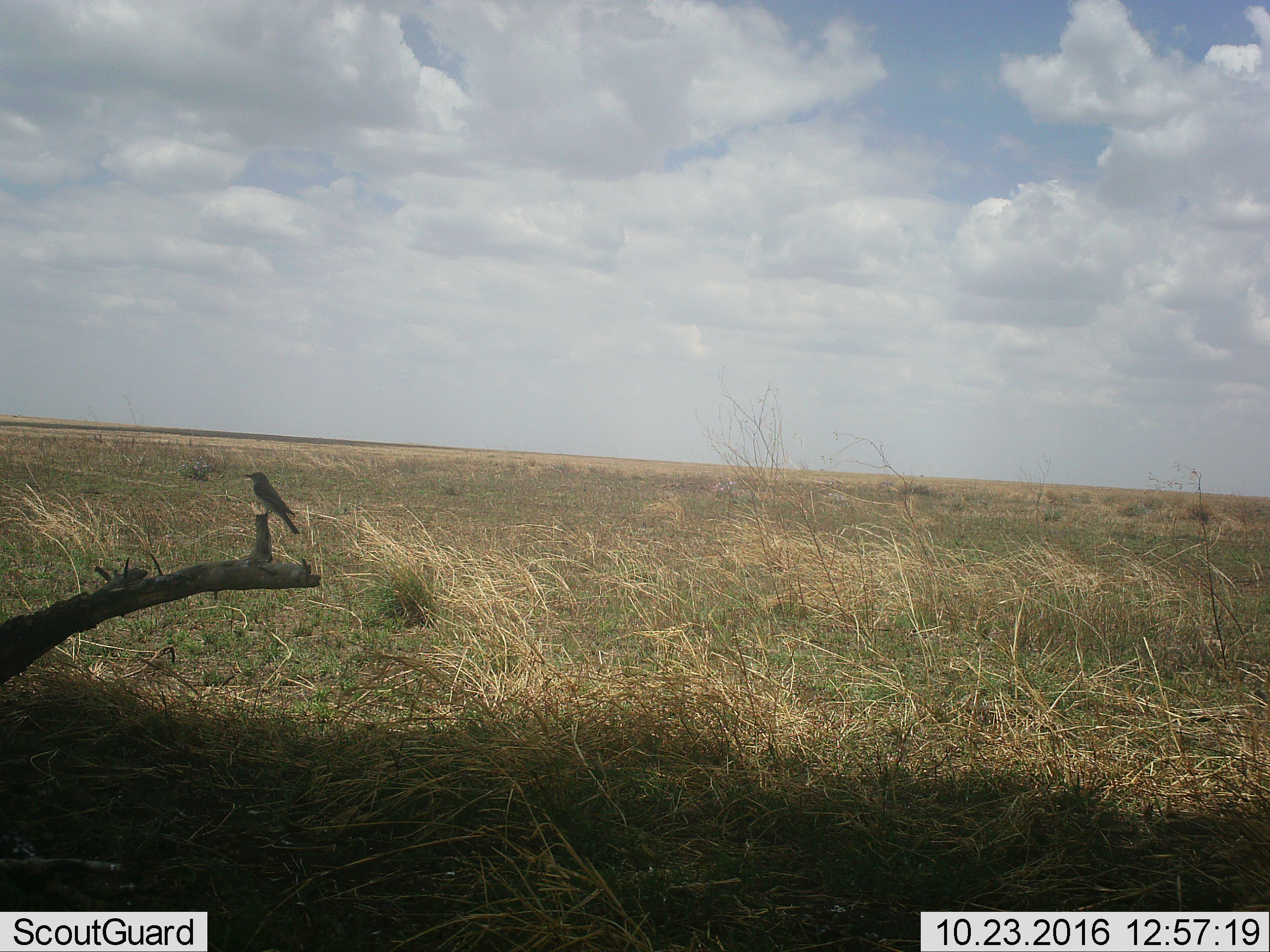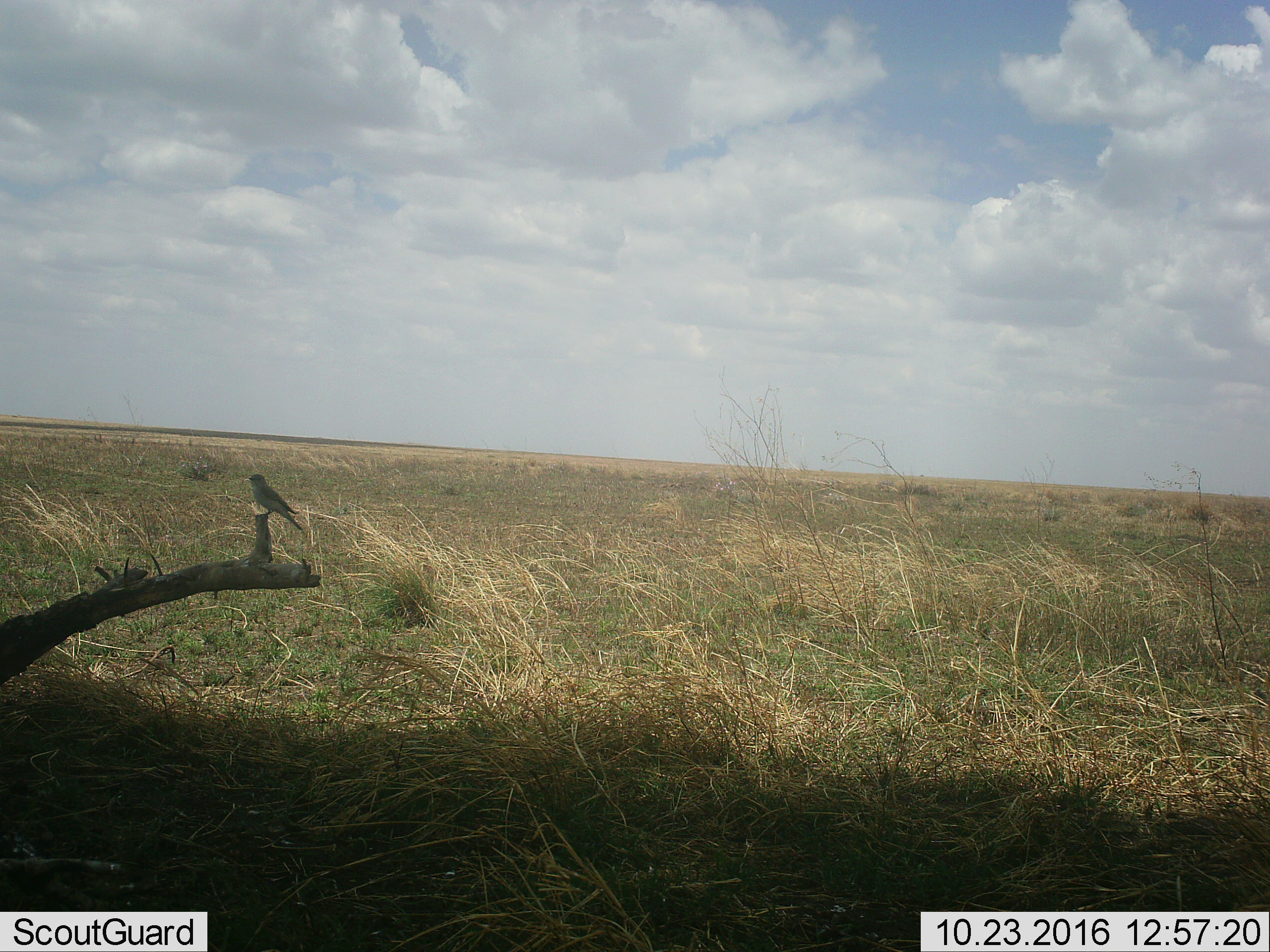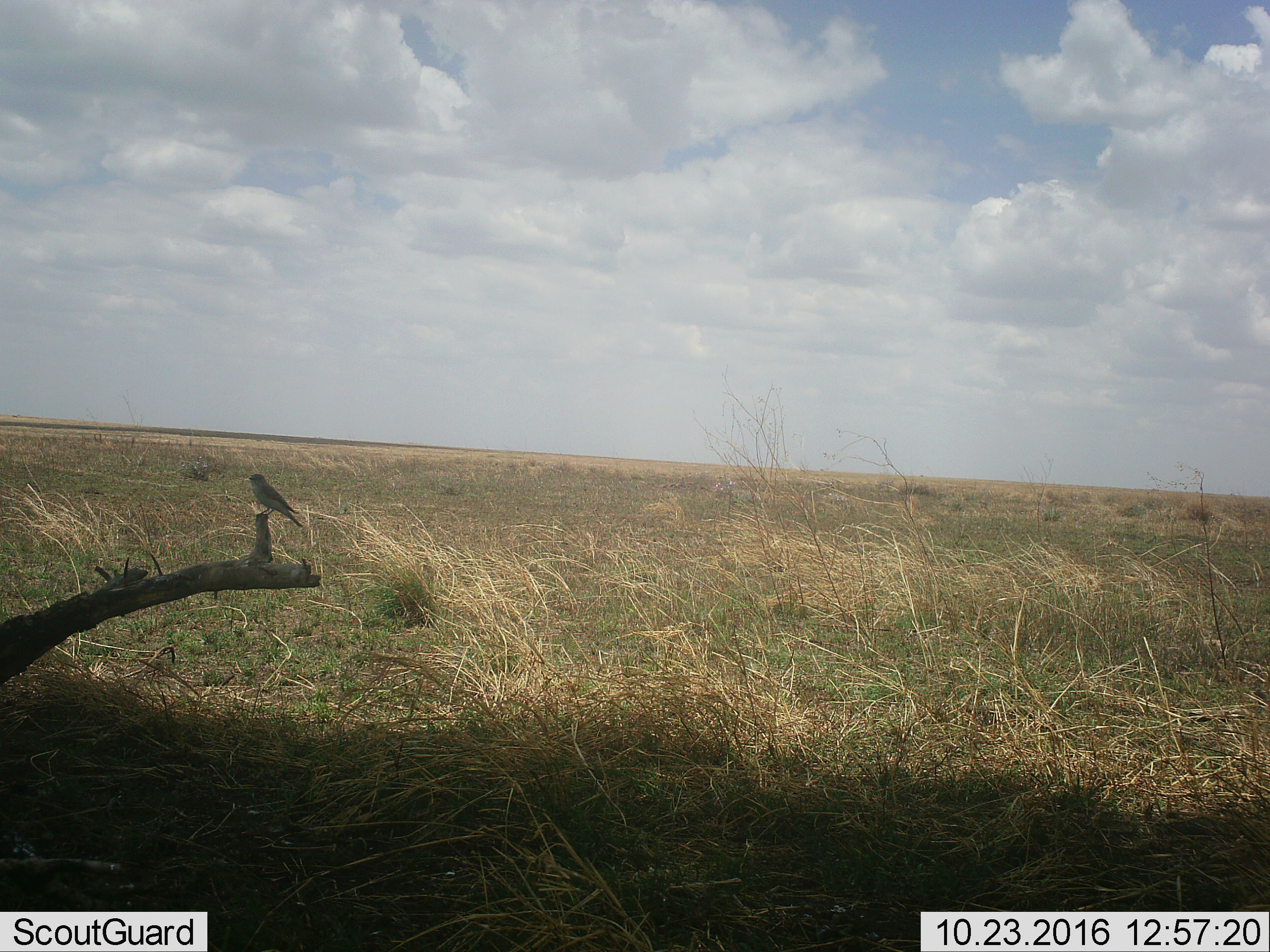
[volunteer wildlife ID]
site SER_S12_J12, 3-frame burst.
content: unidentified animal